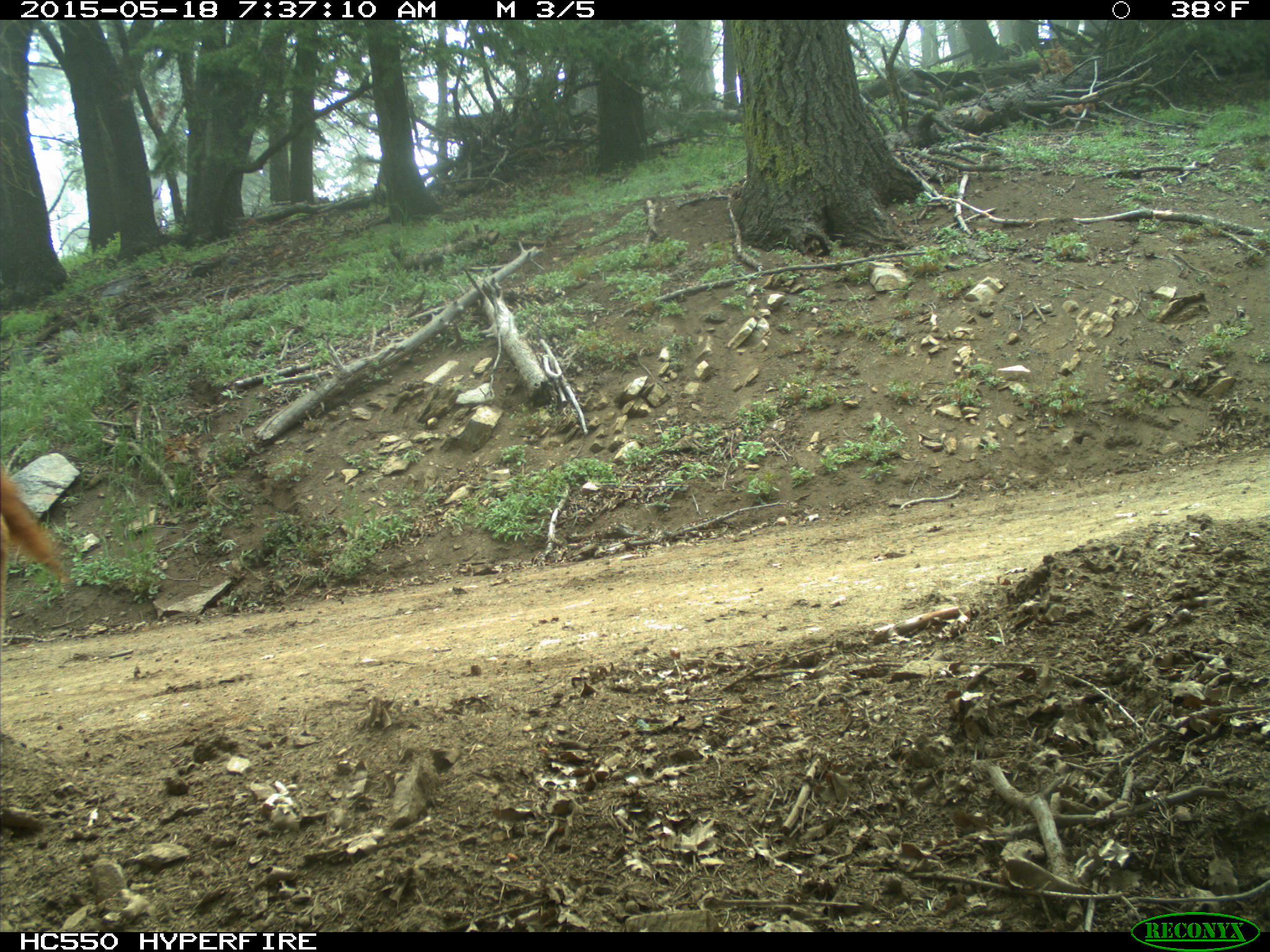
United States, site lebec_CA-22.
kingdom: Animalia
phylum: Chordata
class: Mammalia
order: Artiodactyla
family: Bovidae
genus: Bos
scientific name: Bos taurus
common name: domestic cow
Bos taurus (domestic cow).